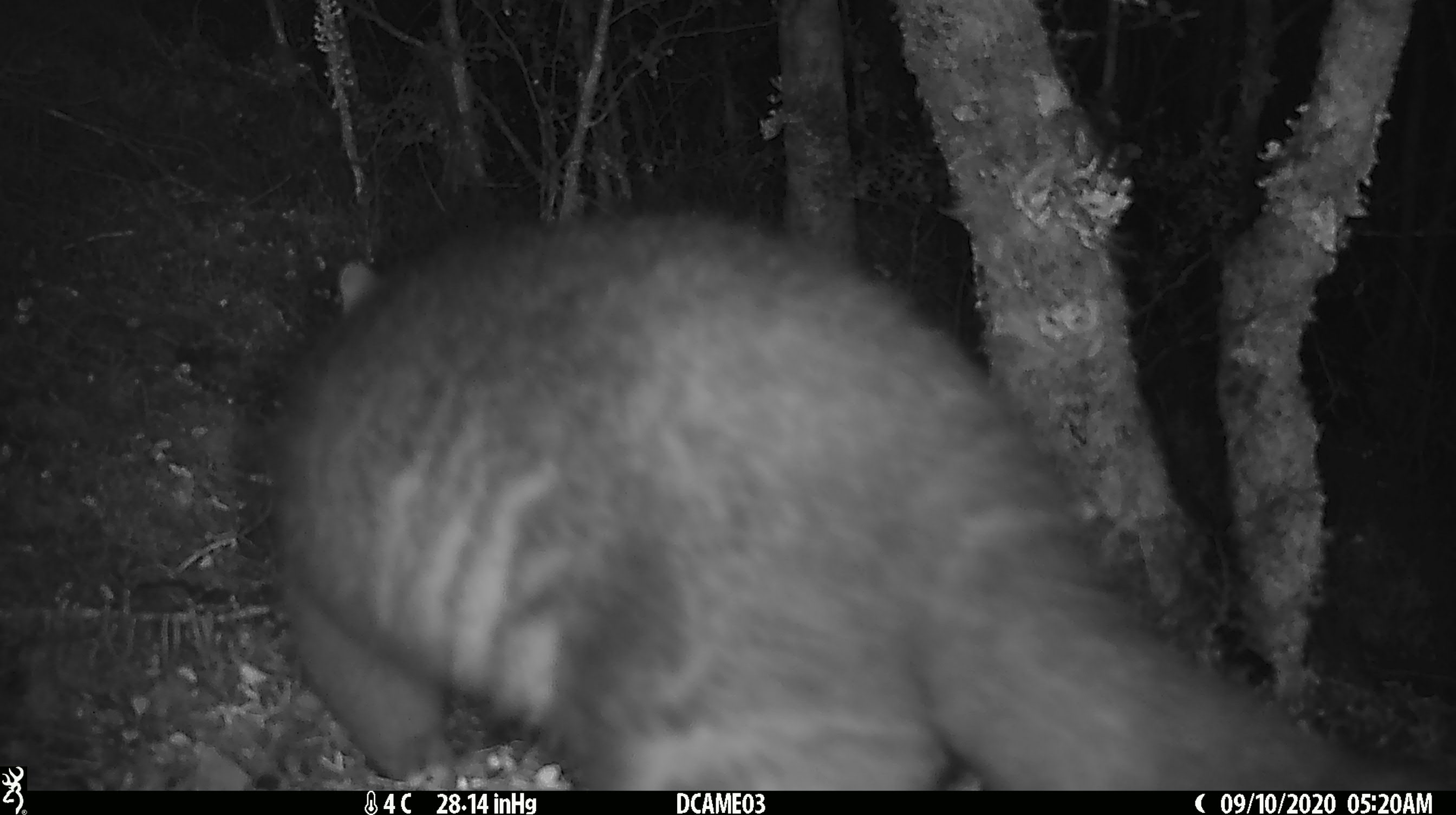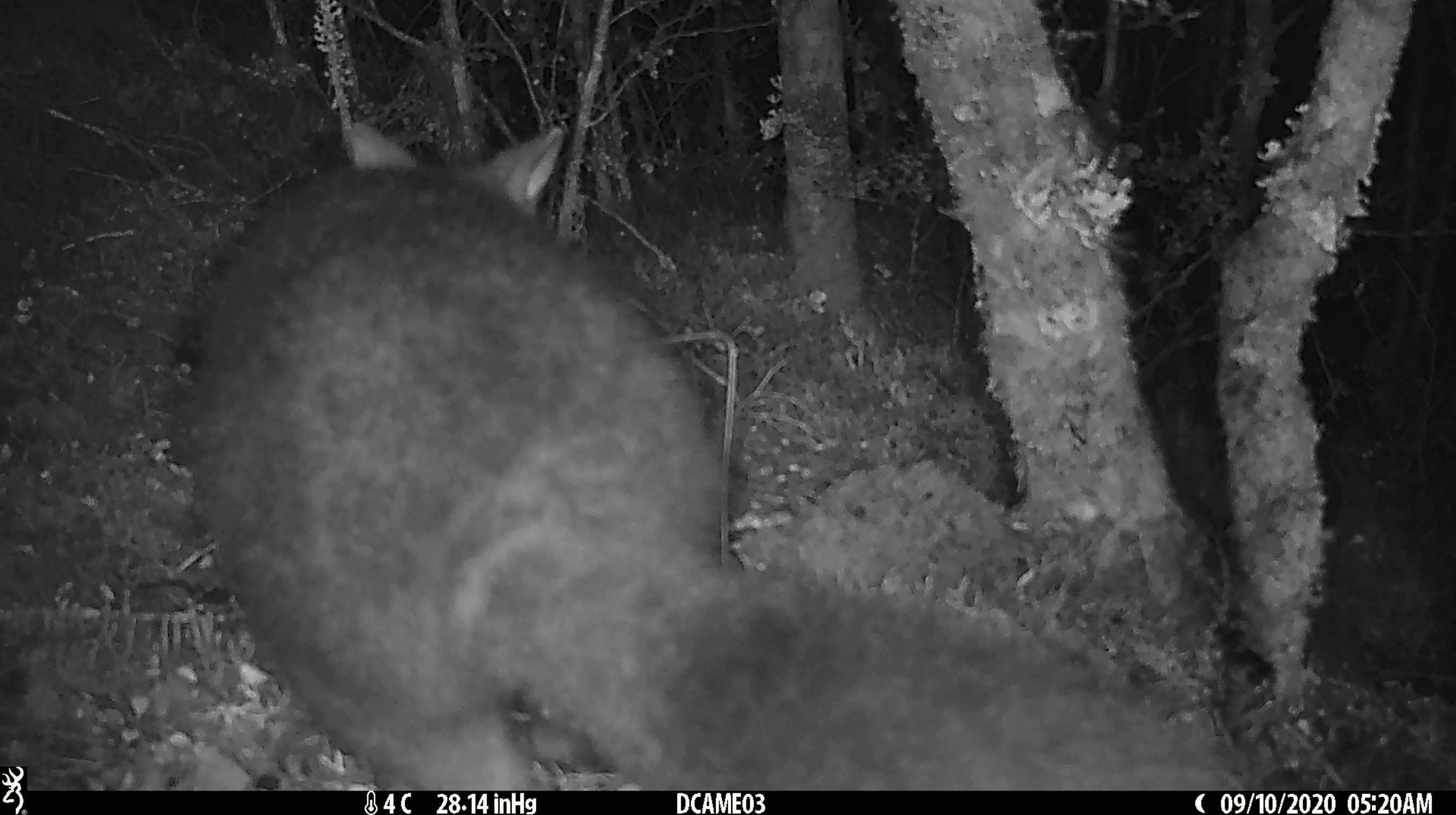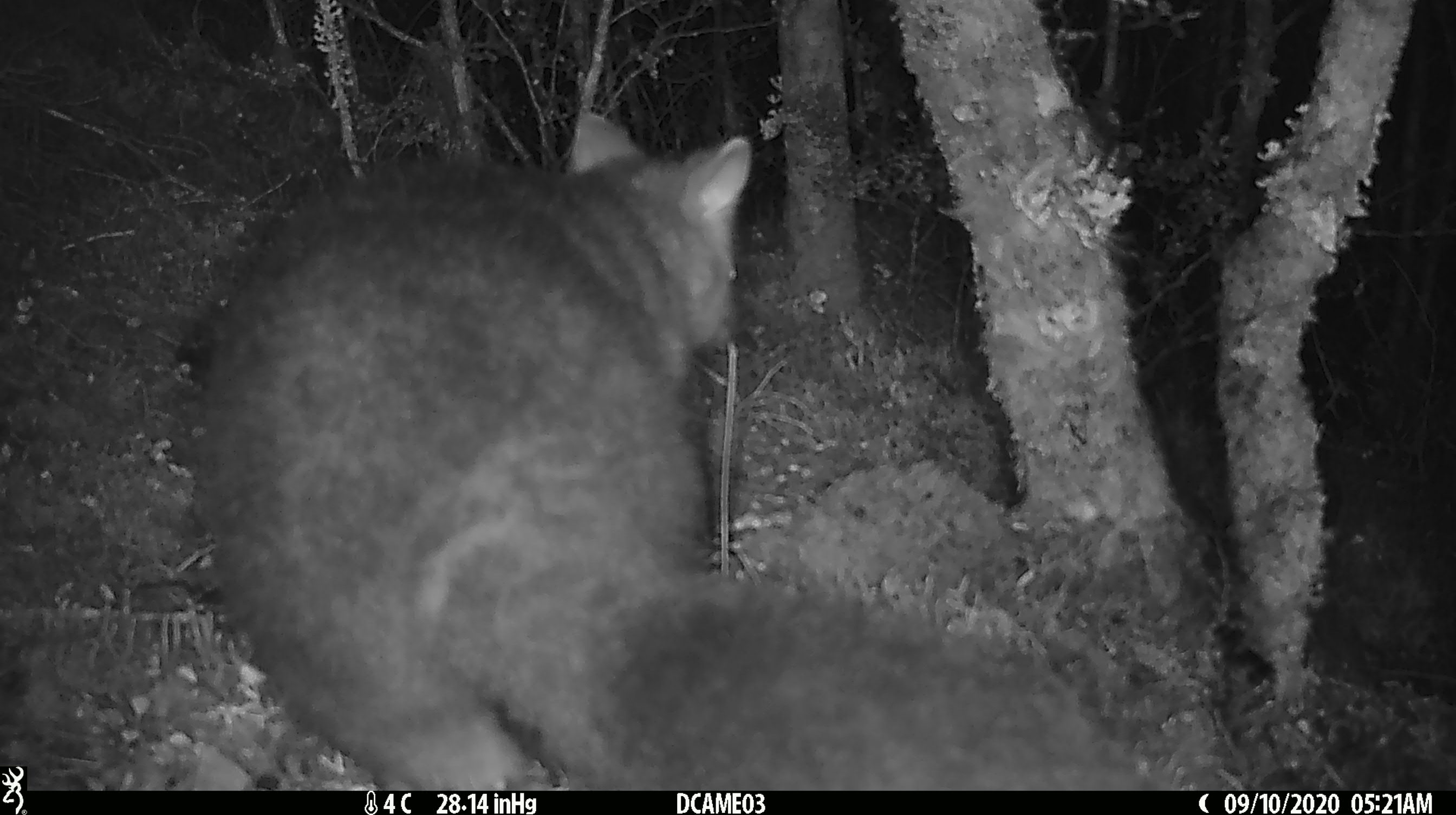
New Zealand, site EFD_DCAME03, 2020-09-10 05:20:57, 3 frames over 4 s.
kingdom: Animalia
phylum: Chordata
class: Mammalia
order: Diprotodontia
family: Phalangeridae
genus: Trichosurus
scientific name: Trichosurus vulpecula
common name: common brushtail possum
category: possum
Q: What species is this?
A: Possum (common brushtail possum) (Trichosurus vulpecula).